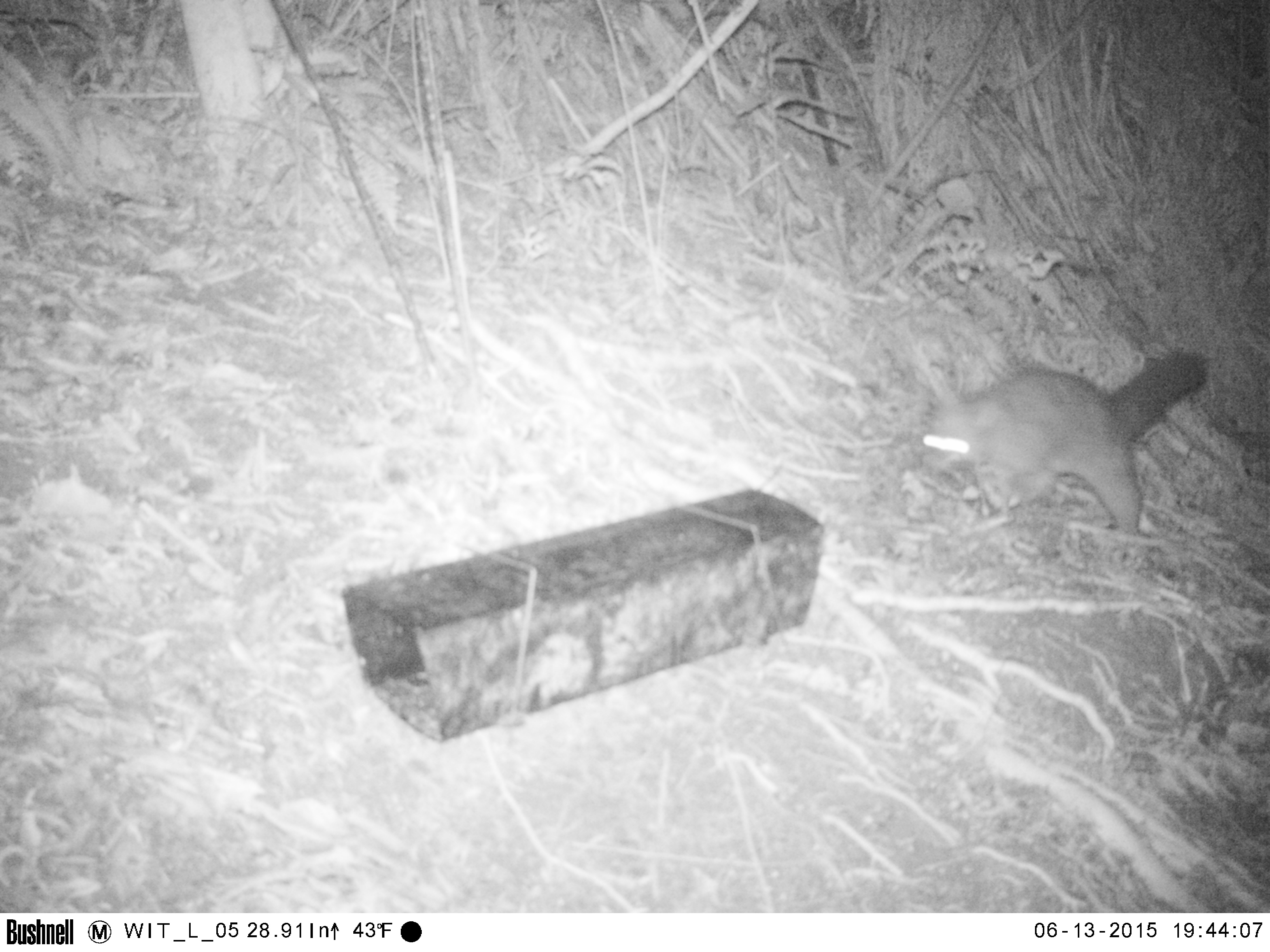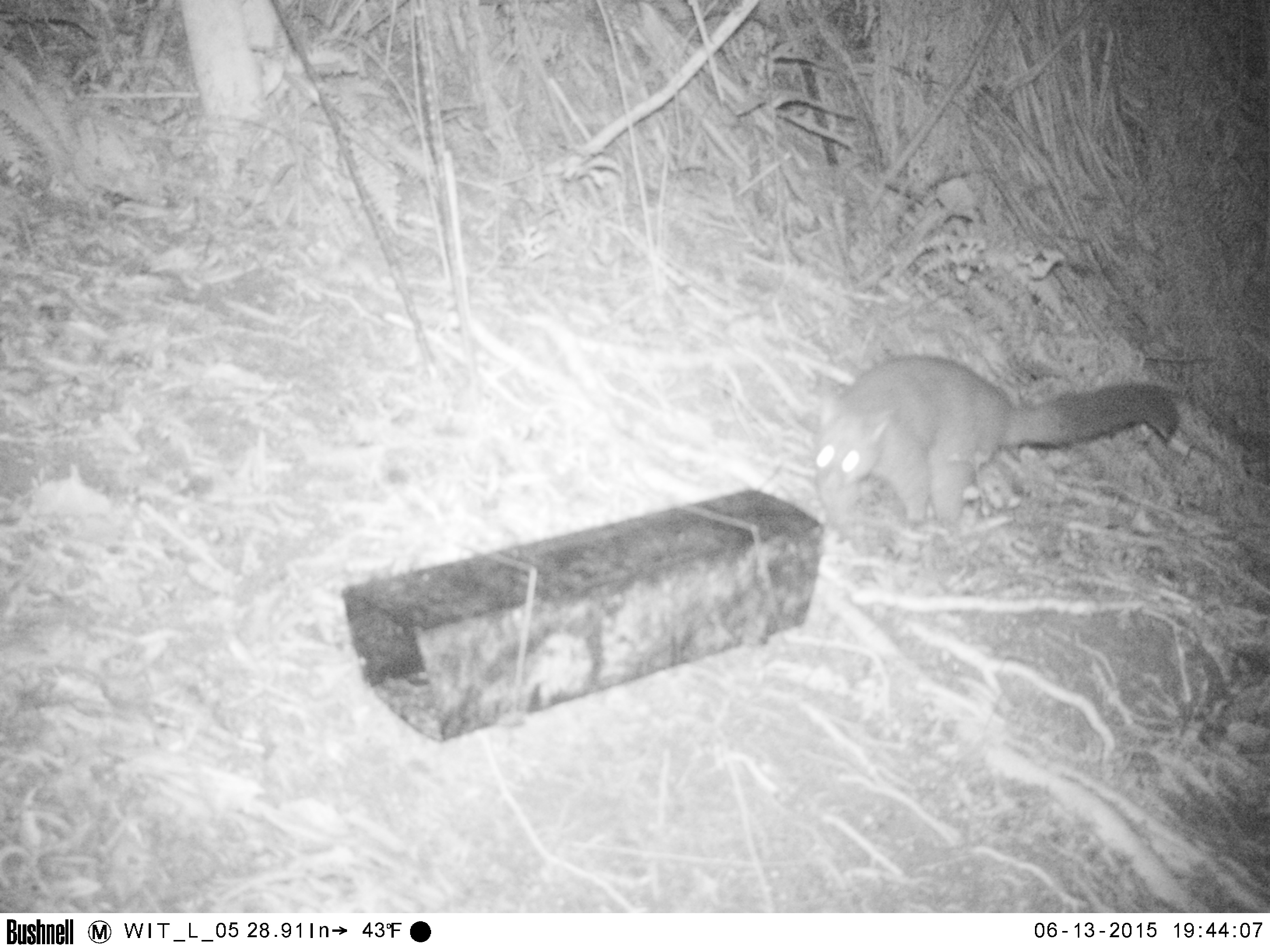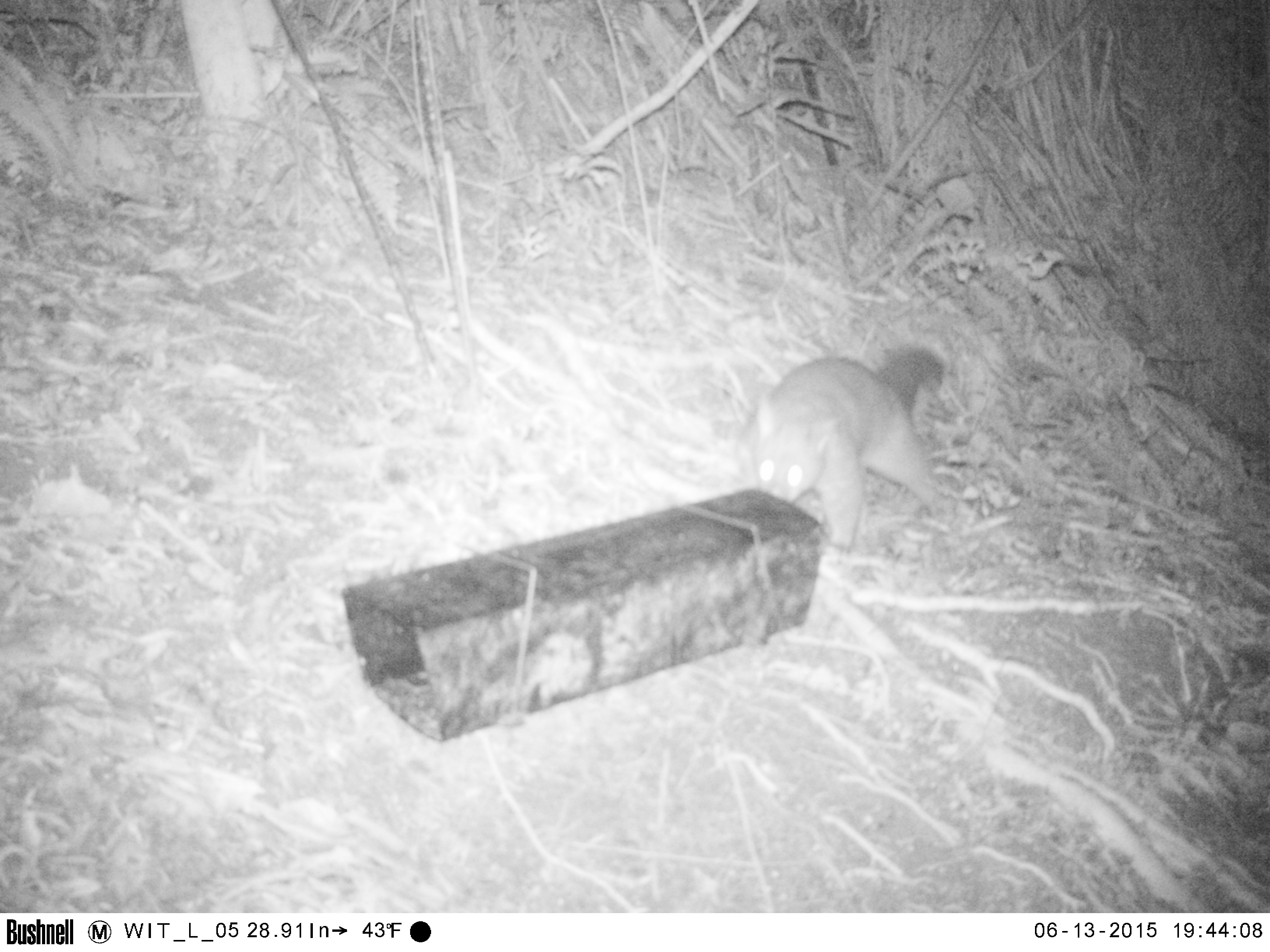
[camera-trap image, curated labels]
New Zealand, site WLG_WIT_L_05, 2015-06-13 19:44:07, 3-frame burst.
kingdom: Animalia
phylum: Chordata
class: Mammalia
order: Diprotodontia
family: Phalangeridae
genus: Trichosurus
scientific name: Trichosurus vulpecula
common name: common brushtail possum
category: possum